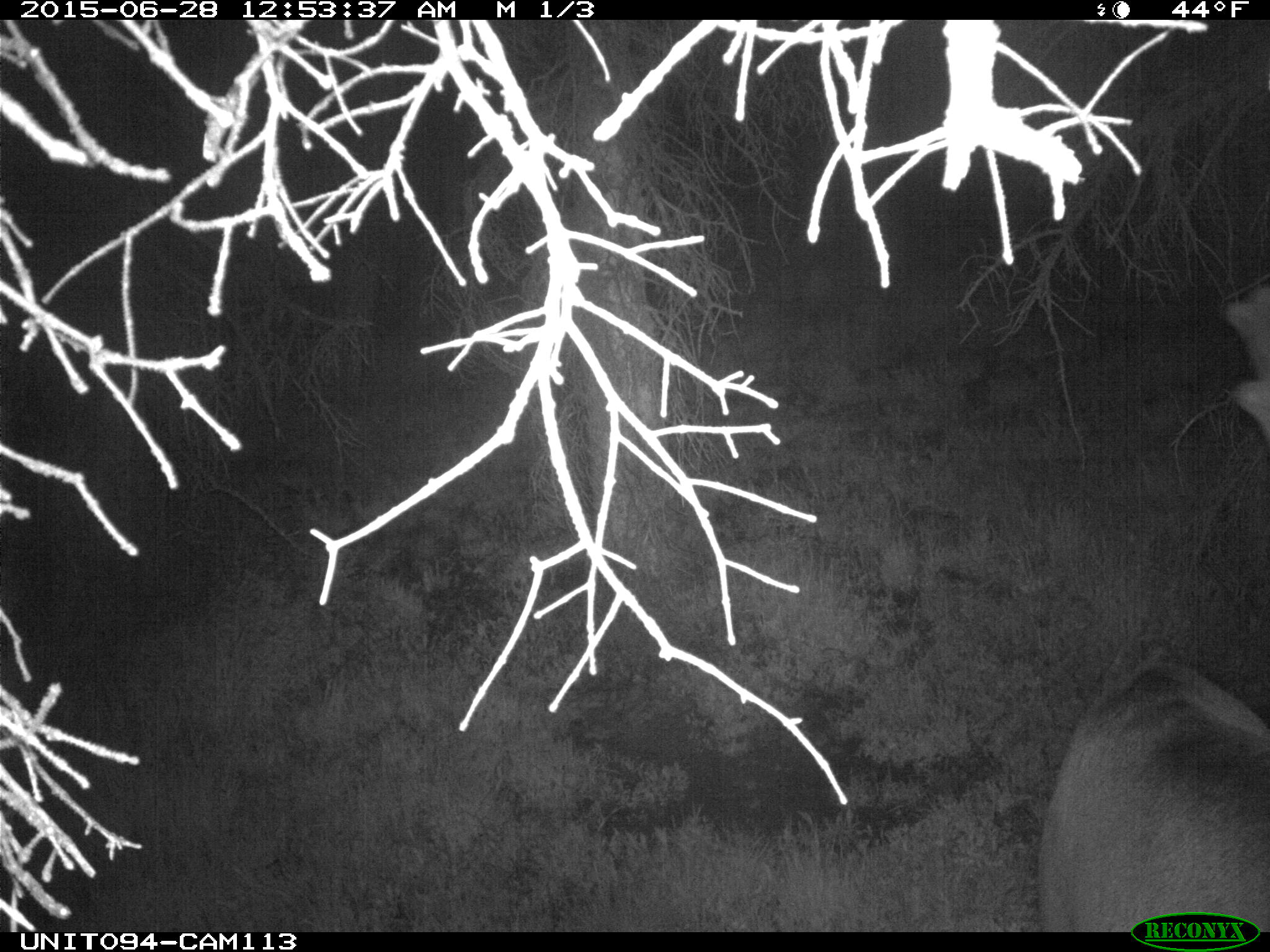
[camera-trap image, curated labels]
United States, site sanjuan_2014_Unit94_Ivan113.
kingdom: Animalia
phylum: Chordata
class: Mammalia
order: Artiodactyla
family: Cervidae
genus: Cervus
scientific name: Cervus elaphus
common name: red deer